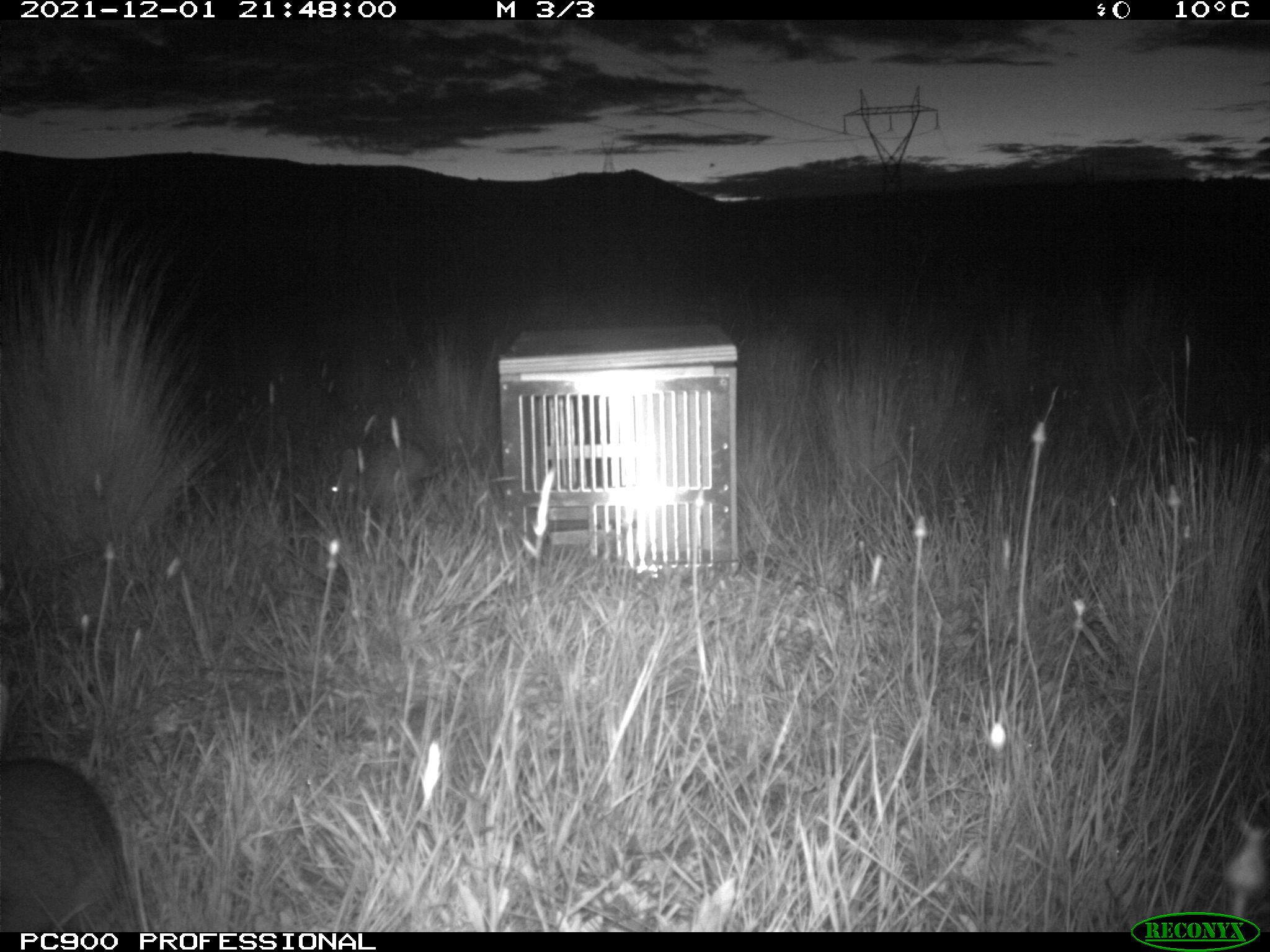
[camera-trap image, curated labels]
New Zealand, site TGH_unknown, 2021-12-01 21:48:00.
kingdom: Animalia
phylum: Chordata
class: Mammalia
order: Lagomorpha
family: Leporidae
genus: Oryctolagus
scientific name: Oryctolagus cuniculus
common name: european rabbit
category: rabbit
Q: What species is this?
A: Rabbit (european rabbit) (Oryctolagus cuniculus).